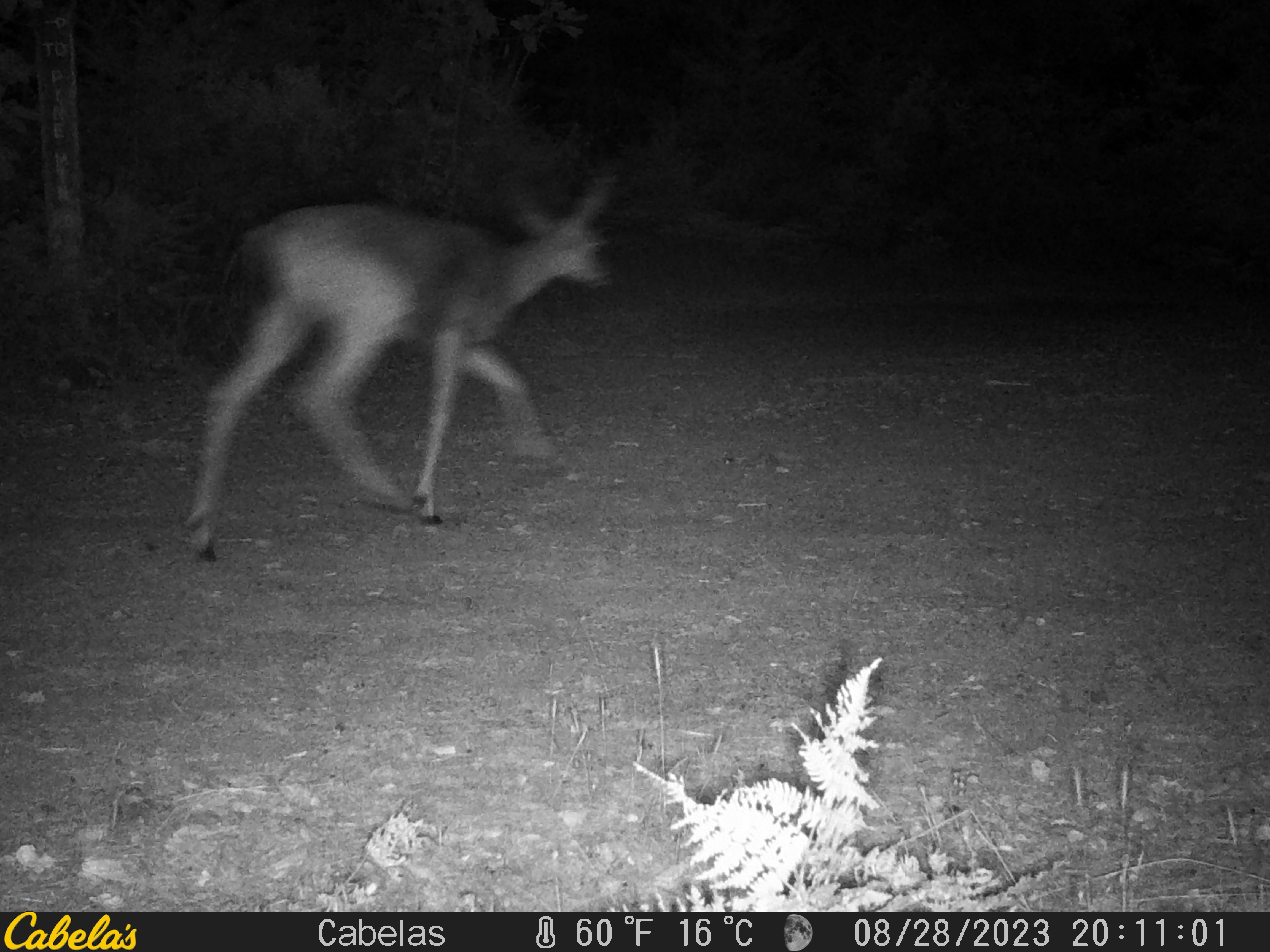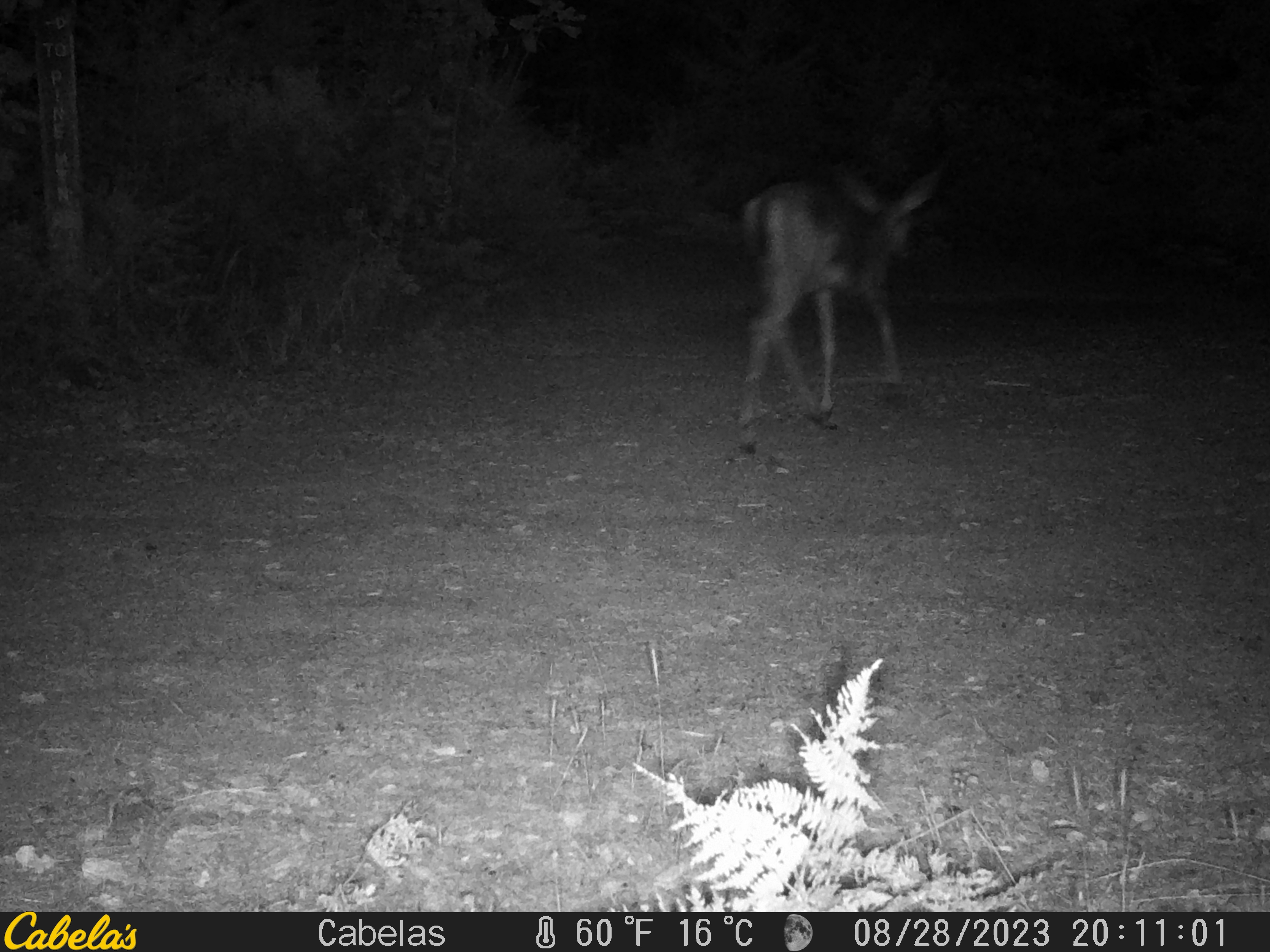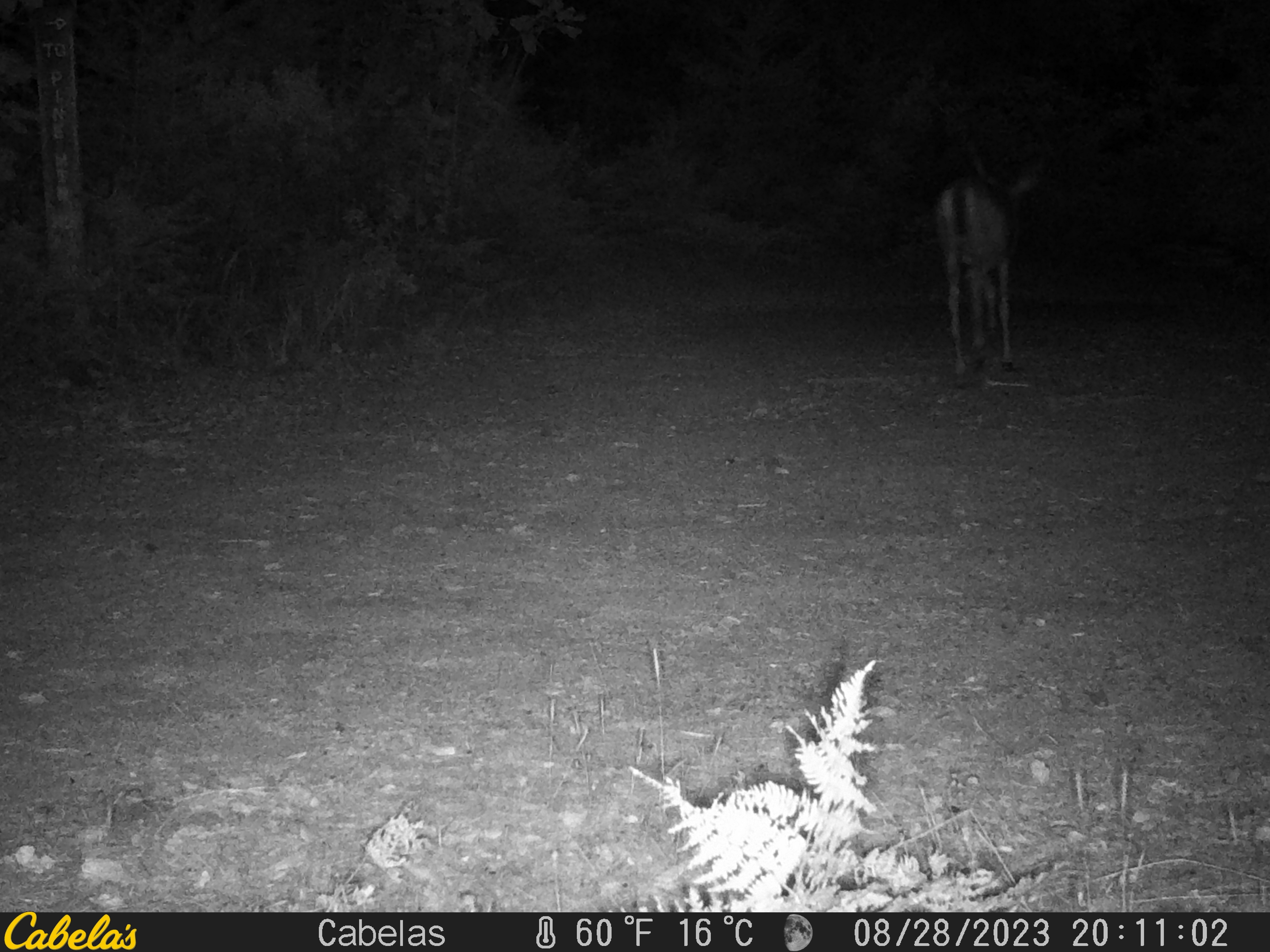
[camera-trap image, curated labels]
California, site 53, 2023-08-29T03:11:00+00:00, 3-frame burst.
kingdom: Animalia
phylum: Chordata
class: Mammalia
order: Artiodactyla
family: Cervidae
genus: Odocoileus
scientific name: Odocoileus hemionus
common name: mule deer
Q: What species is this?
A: Mule deer (Odocoileus hemionus).